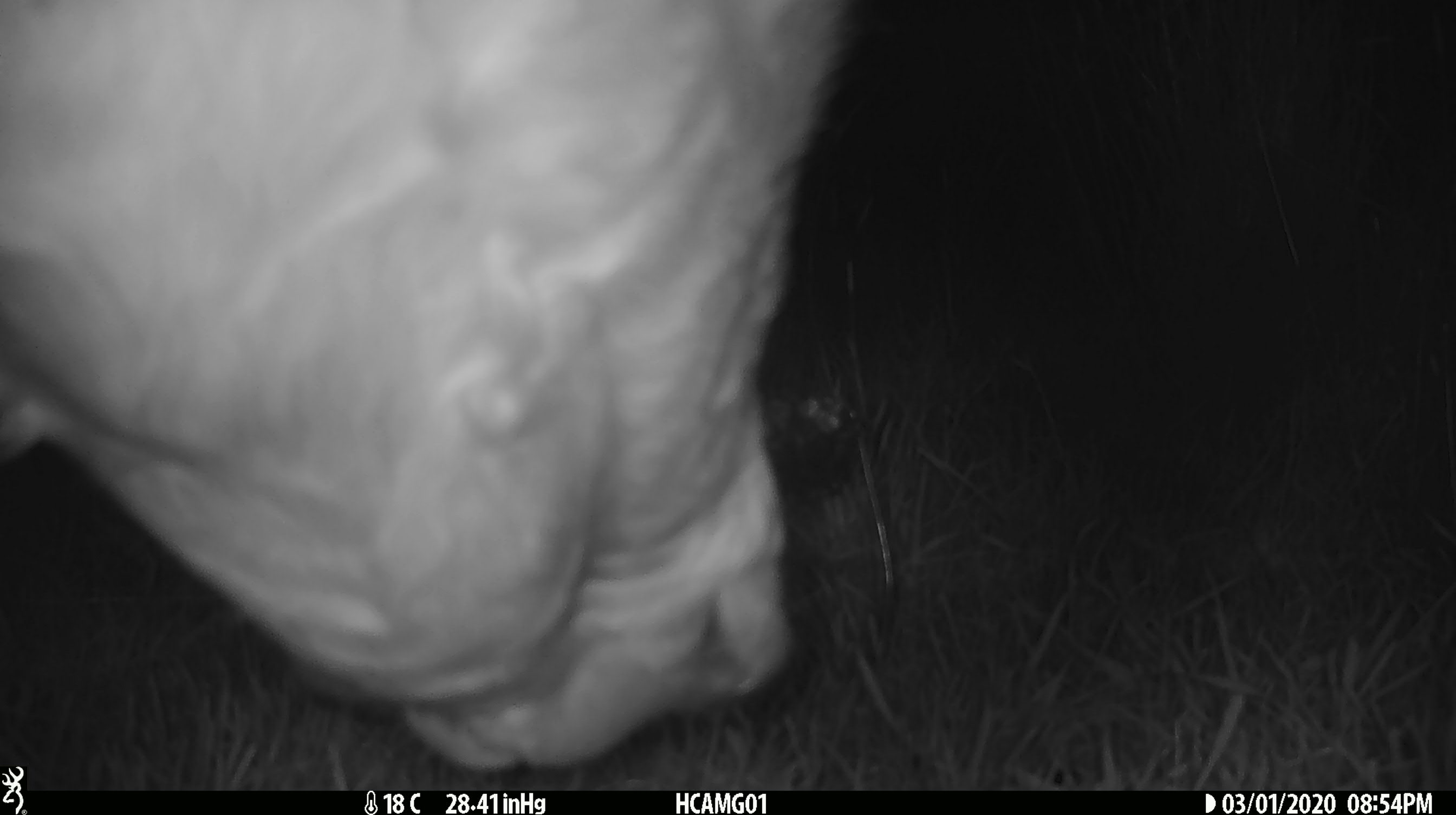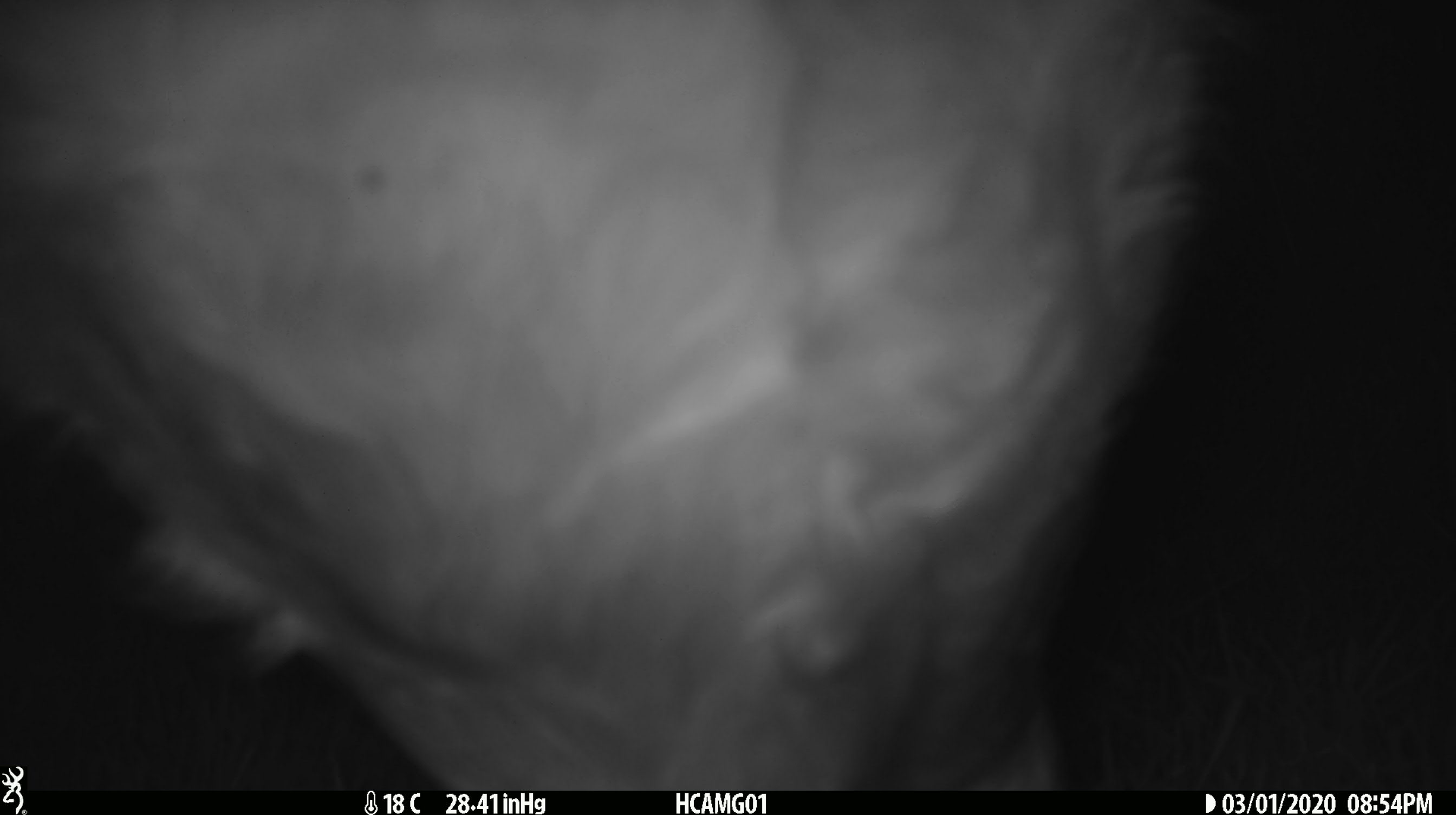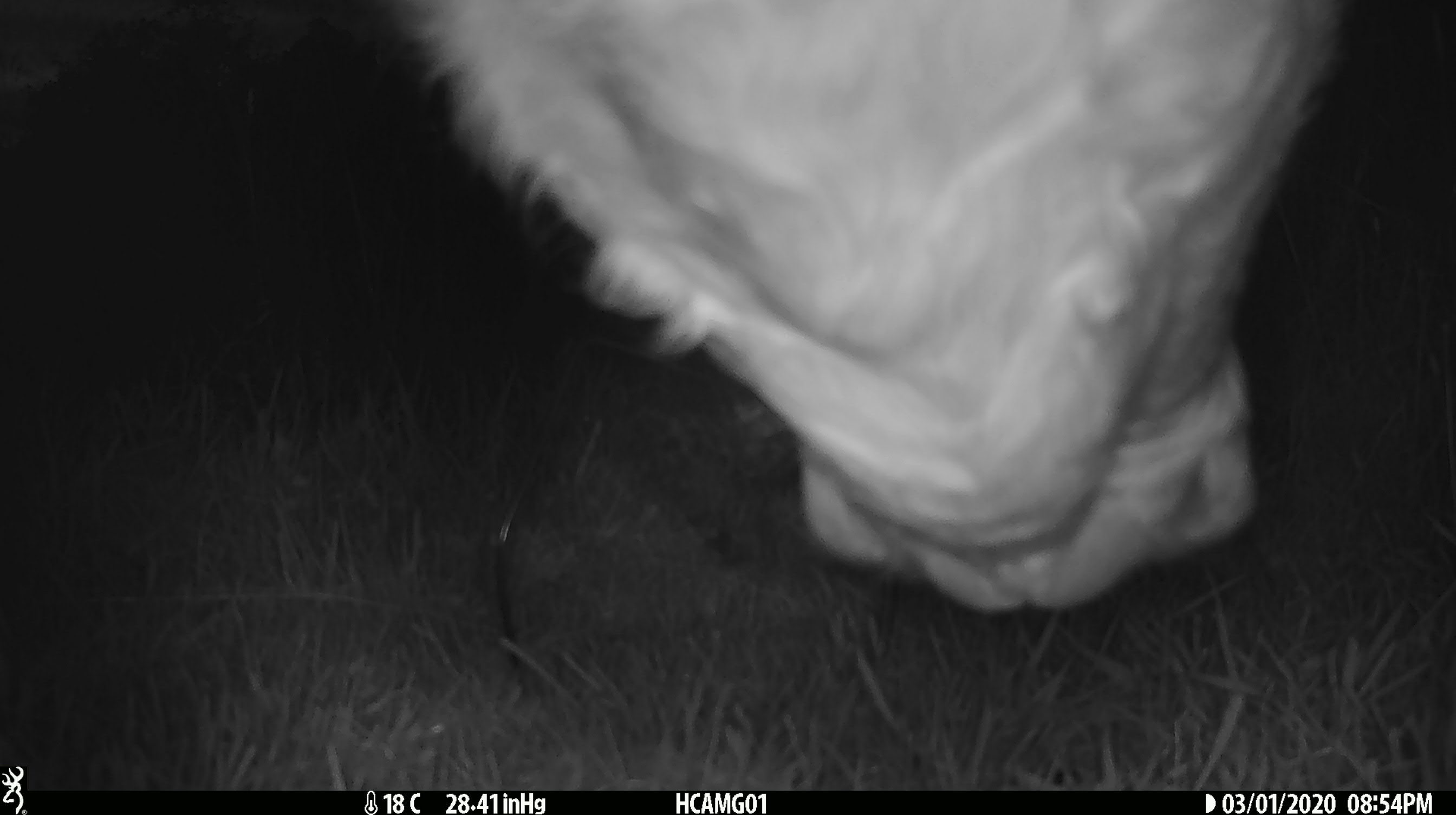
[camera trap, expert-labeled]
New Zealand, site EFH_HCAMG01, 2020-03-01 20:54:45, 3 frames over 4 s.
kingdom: Animalia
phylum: Chordata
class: Mammalia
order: Artiodactyla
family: Bovidae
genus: Bos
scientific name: Bos taurus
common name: domestic cow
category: cow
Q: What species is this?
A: Cow (domestic cow) (Bos taurus).